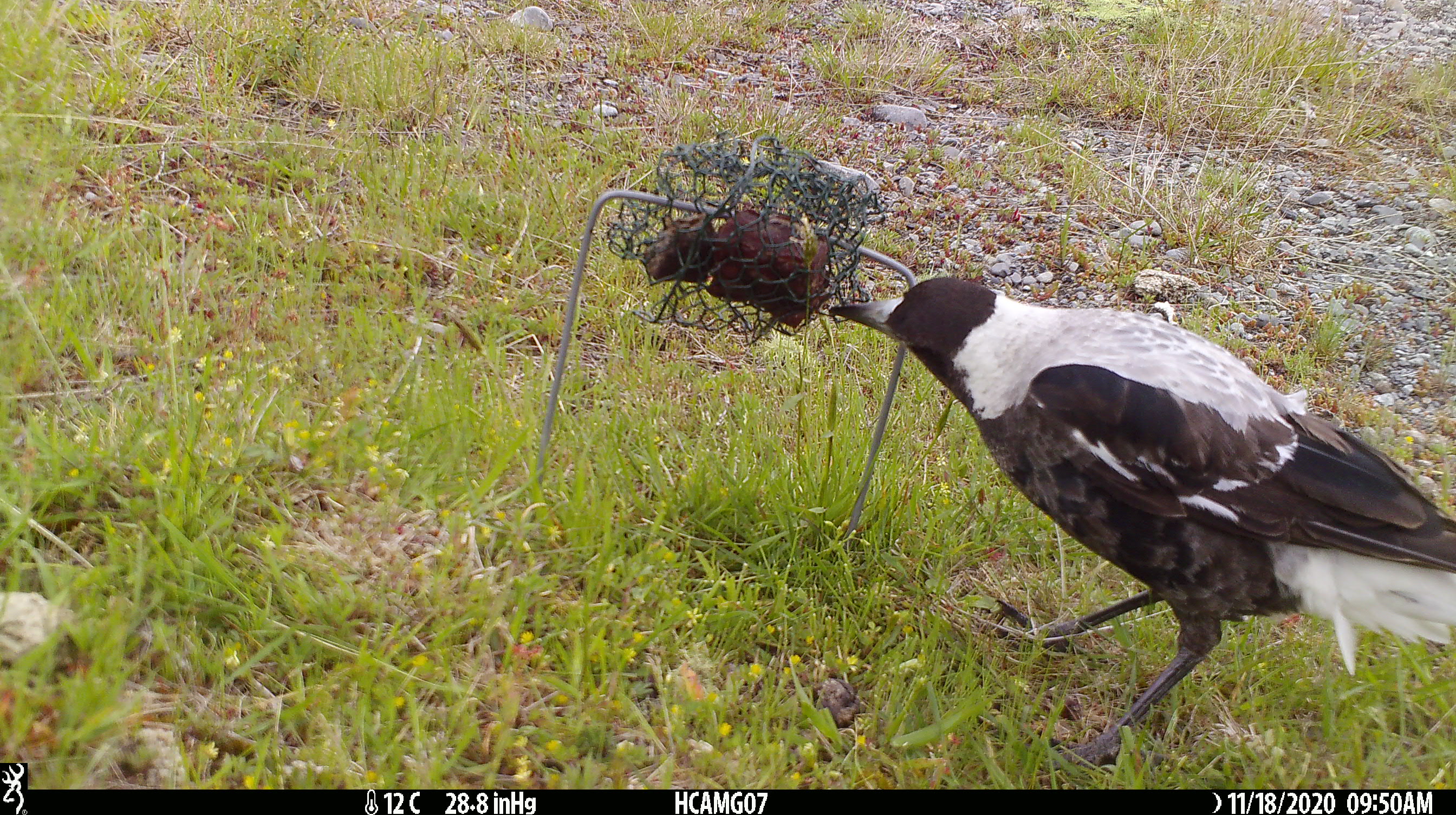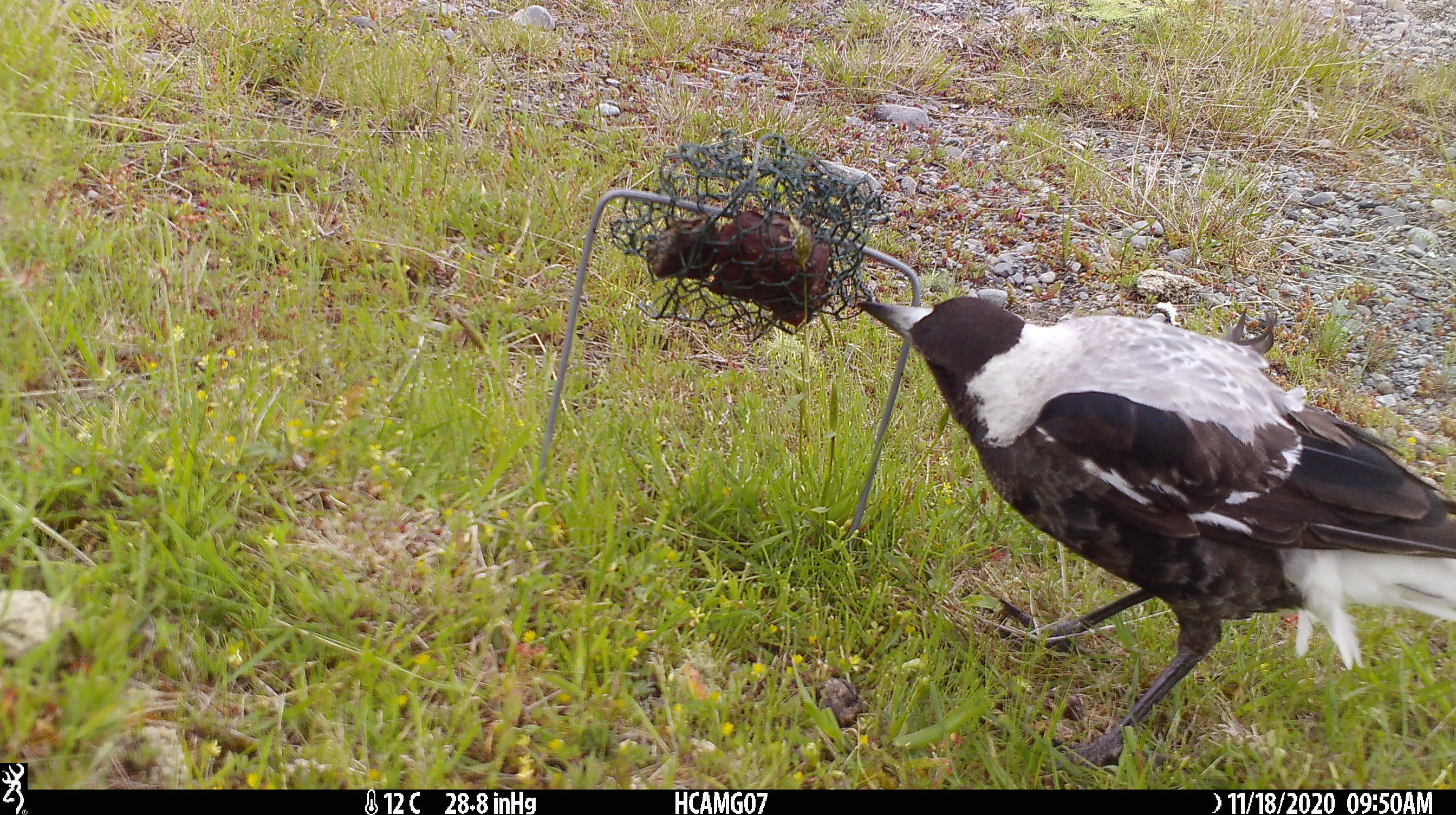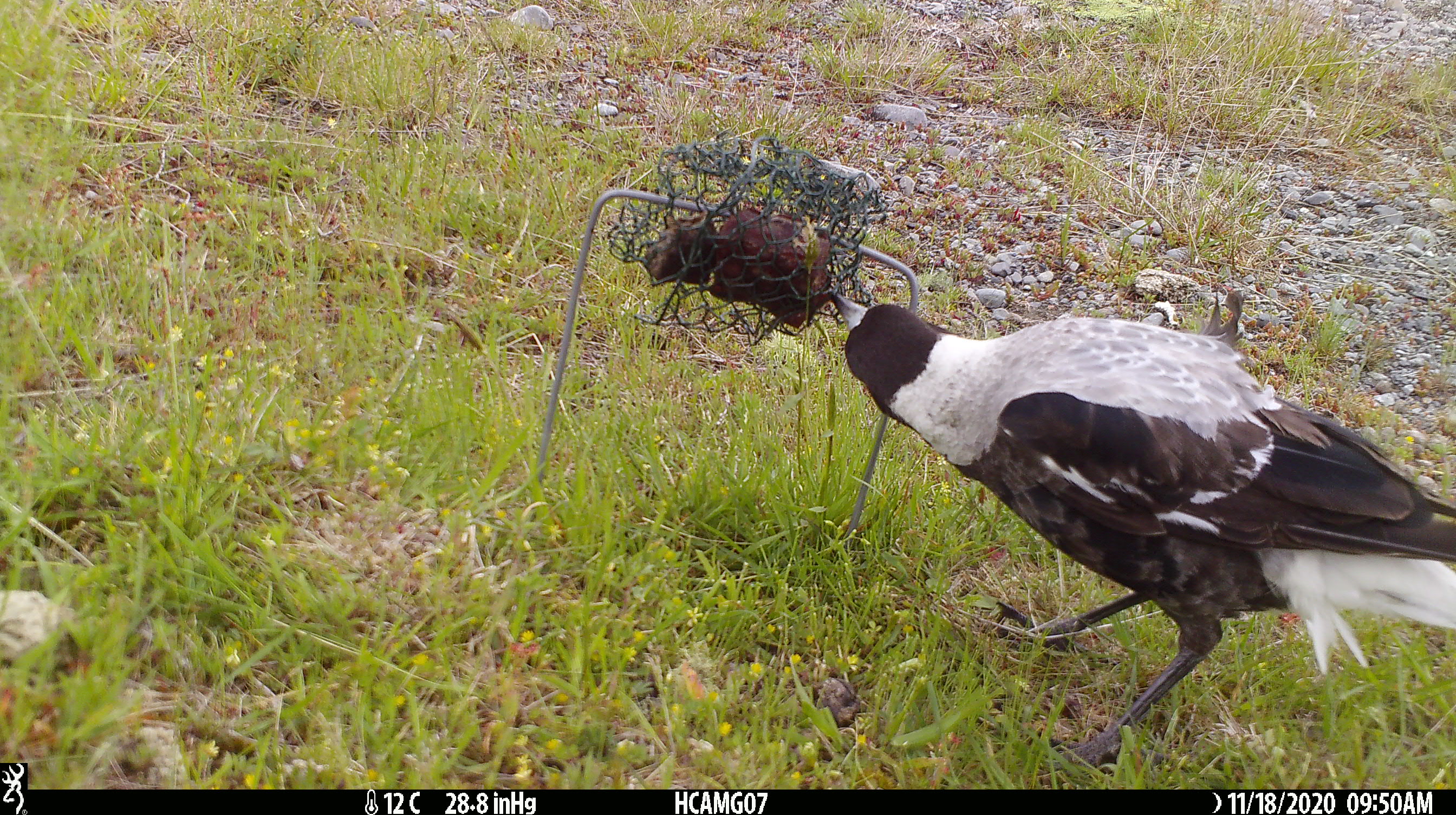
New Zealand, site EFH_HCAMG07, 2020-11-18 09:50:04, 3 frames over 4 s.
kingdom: Animalia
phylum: Chordata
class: Aves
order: Passeriformes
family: Artamidae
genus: Gymnorhina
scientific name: Gymnorhina tibicen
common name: australian magpie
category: magpie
Magpie (australian magpie) (Gymnorhina tibicen).